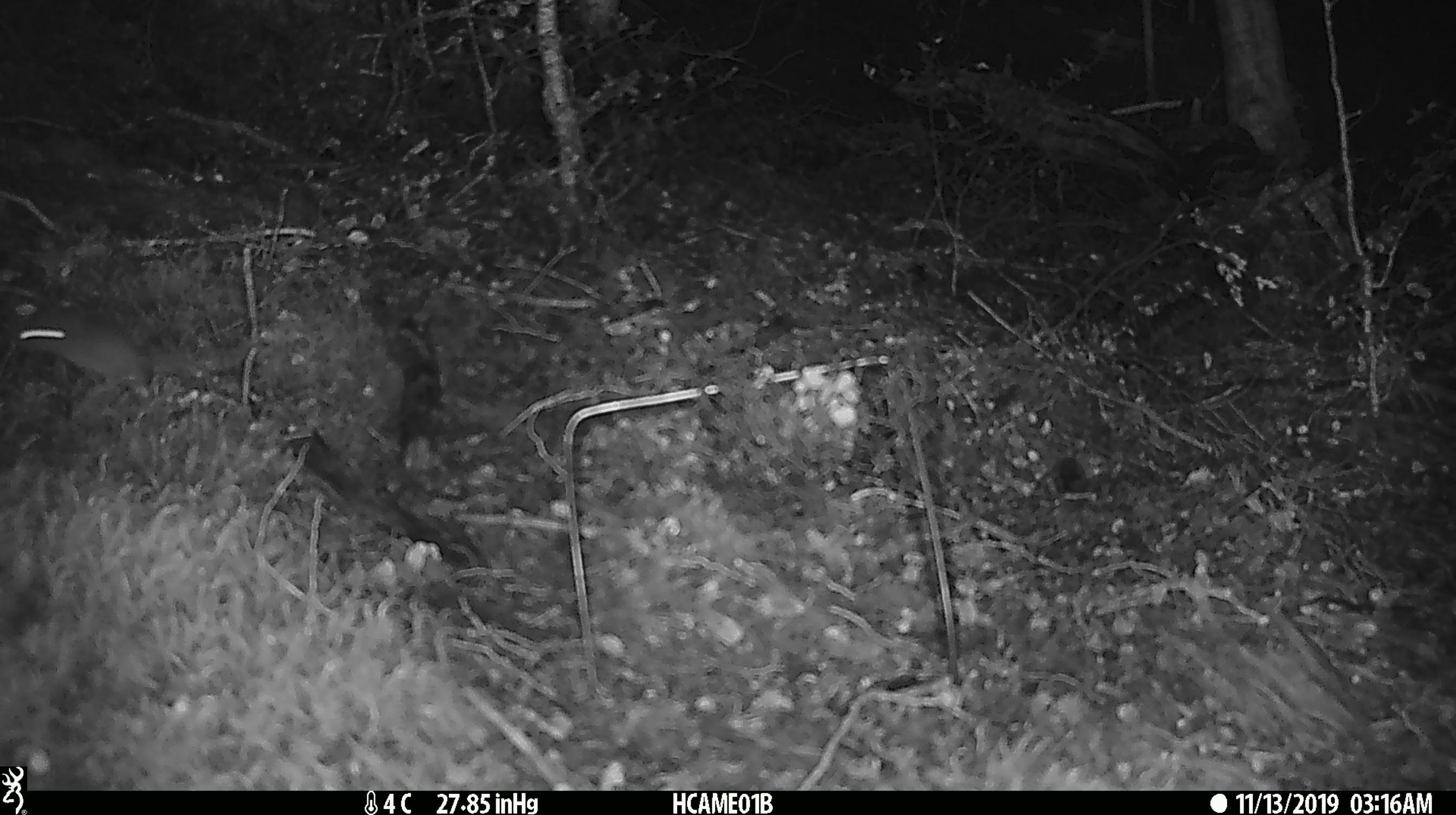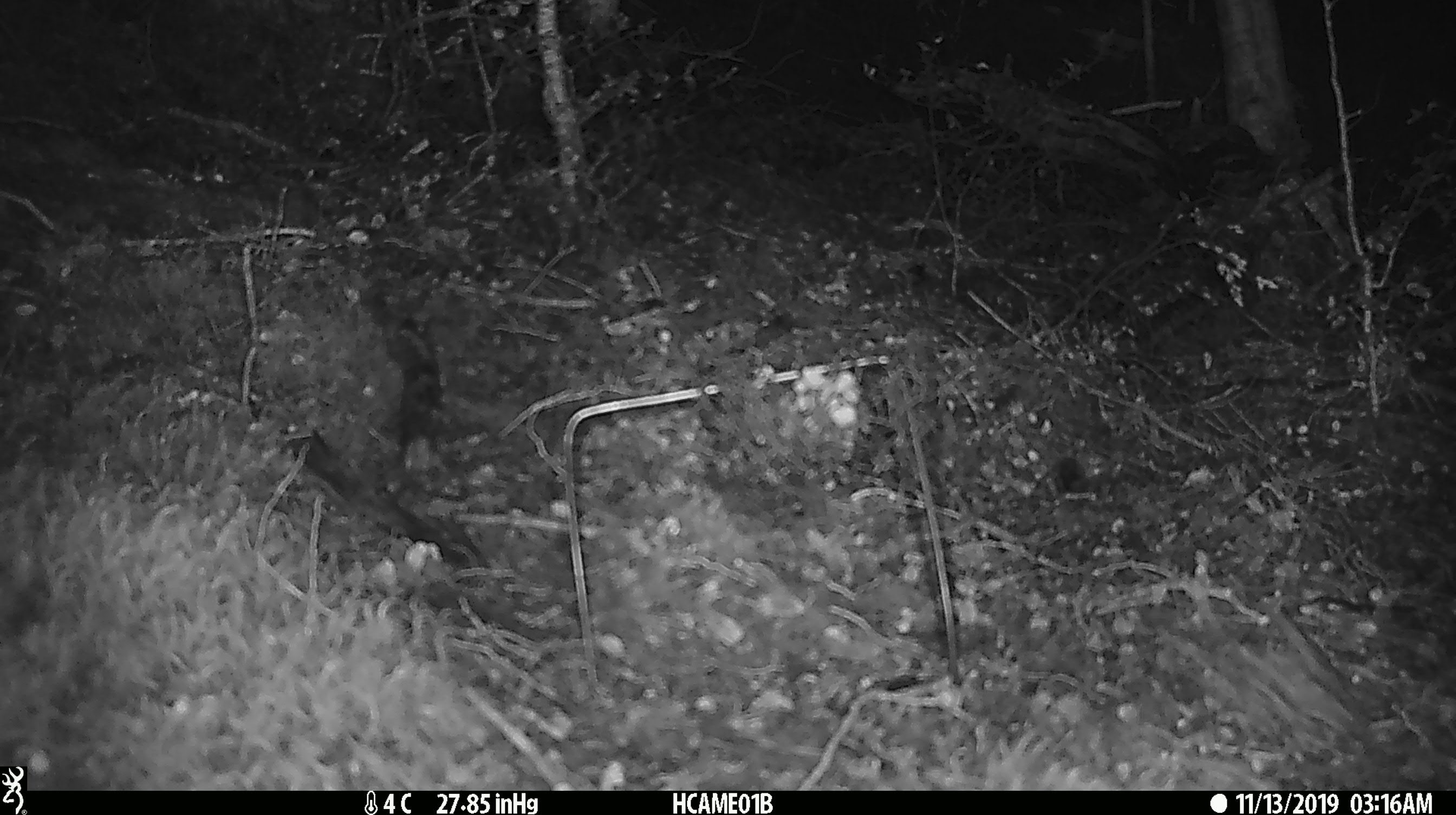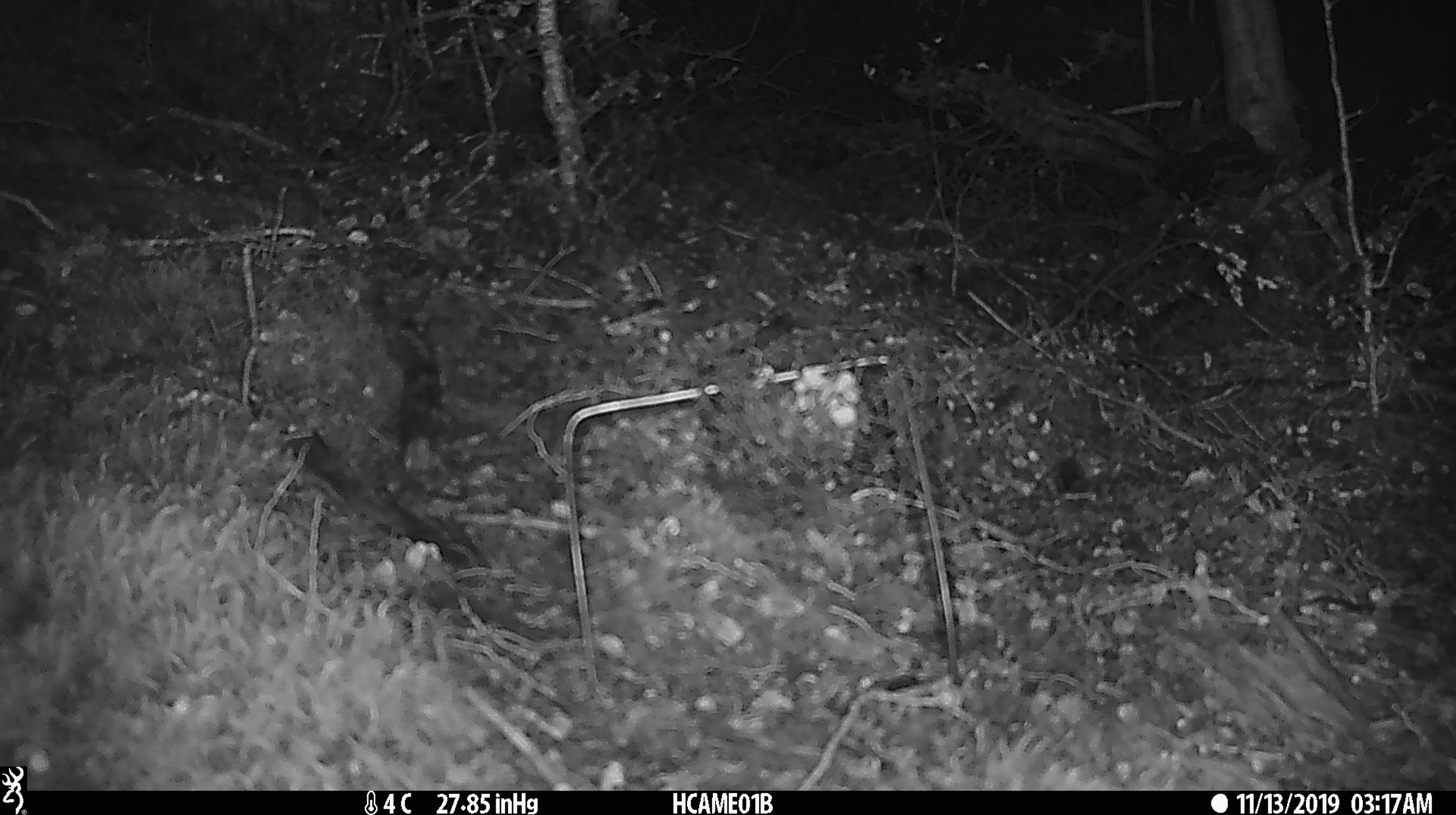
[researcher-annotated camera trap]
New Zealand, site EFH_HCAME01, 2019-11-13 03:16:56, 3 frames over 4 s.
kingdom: Animalia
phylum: Chordata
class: Mammalia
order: Rodentia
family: Muridae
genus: Mus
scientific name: Mus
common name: mouse